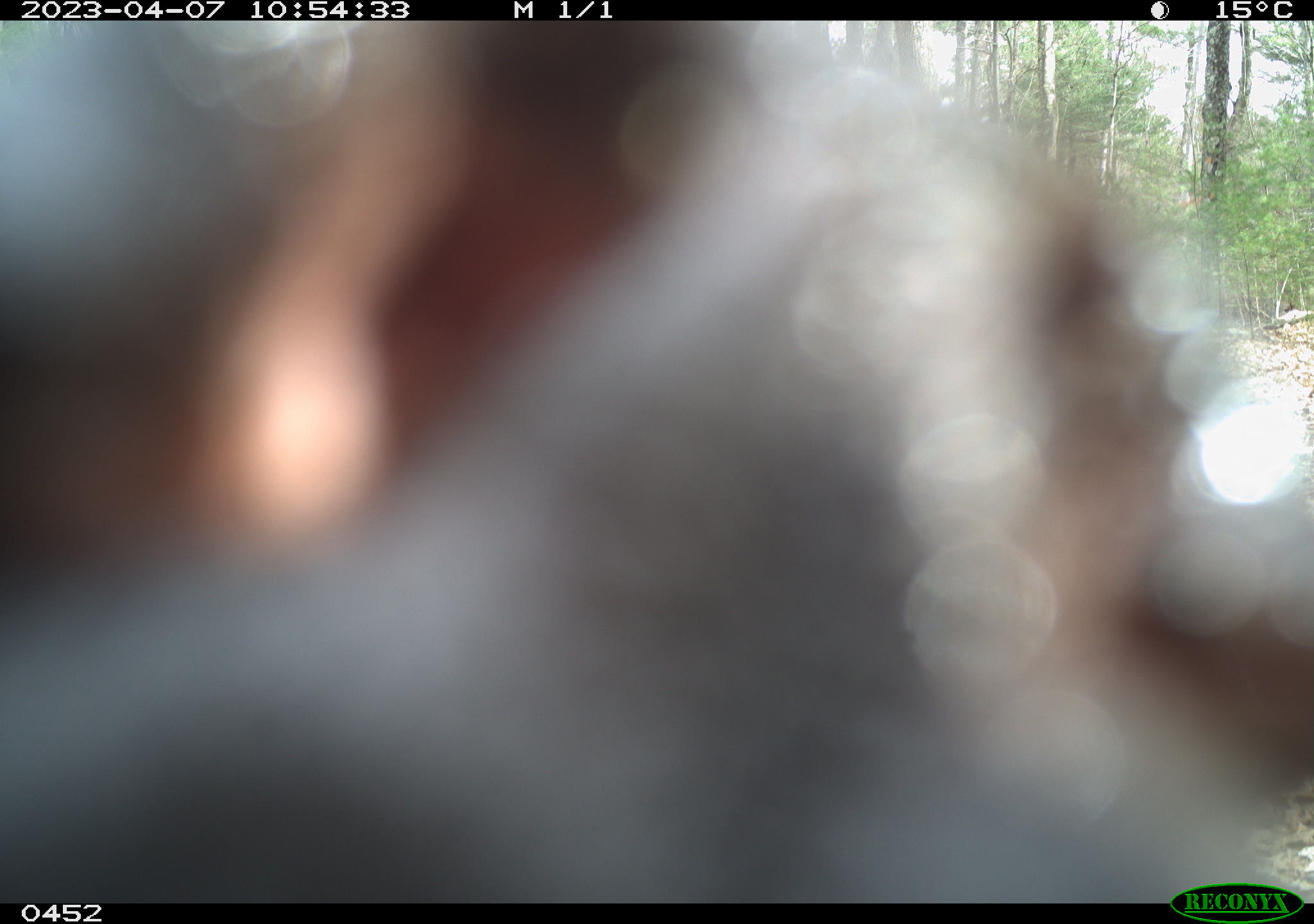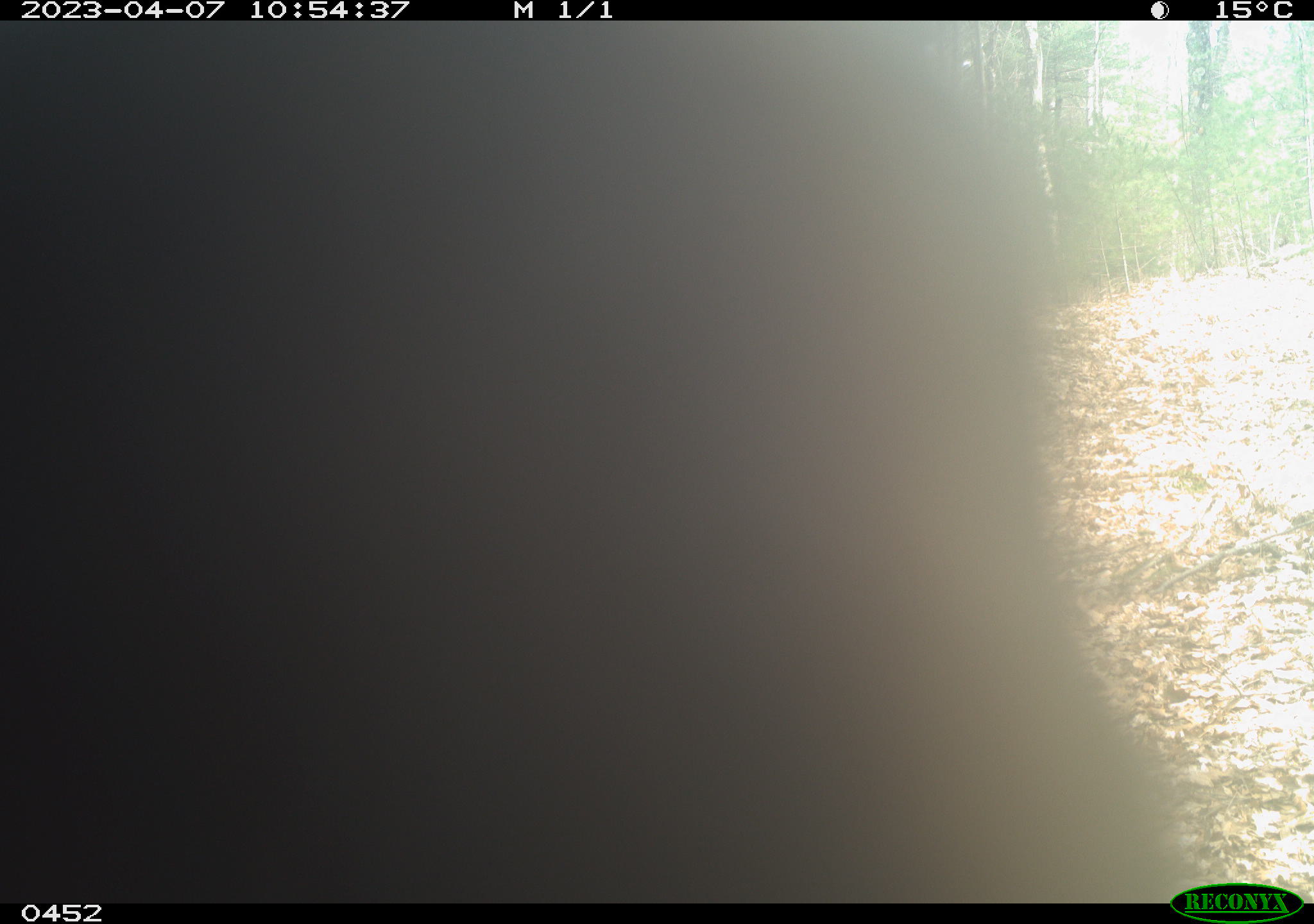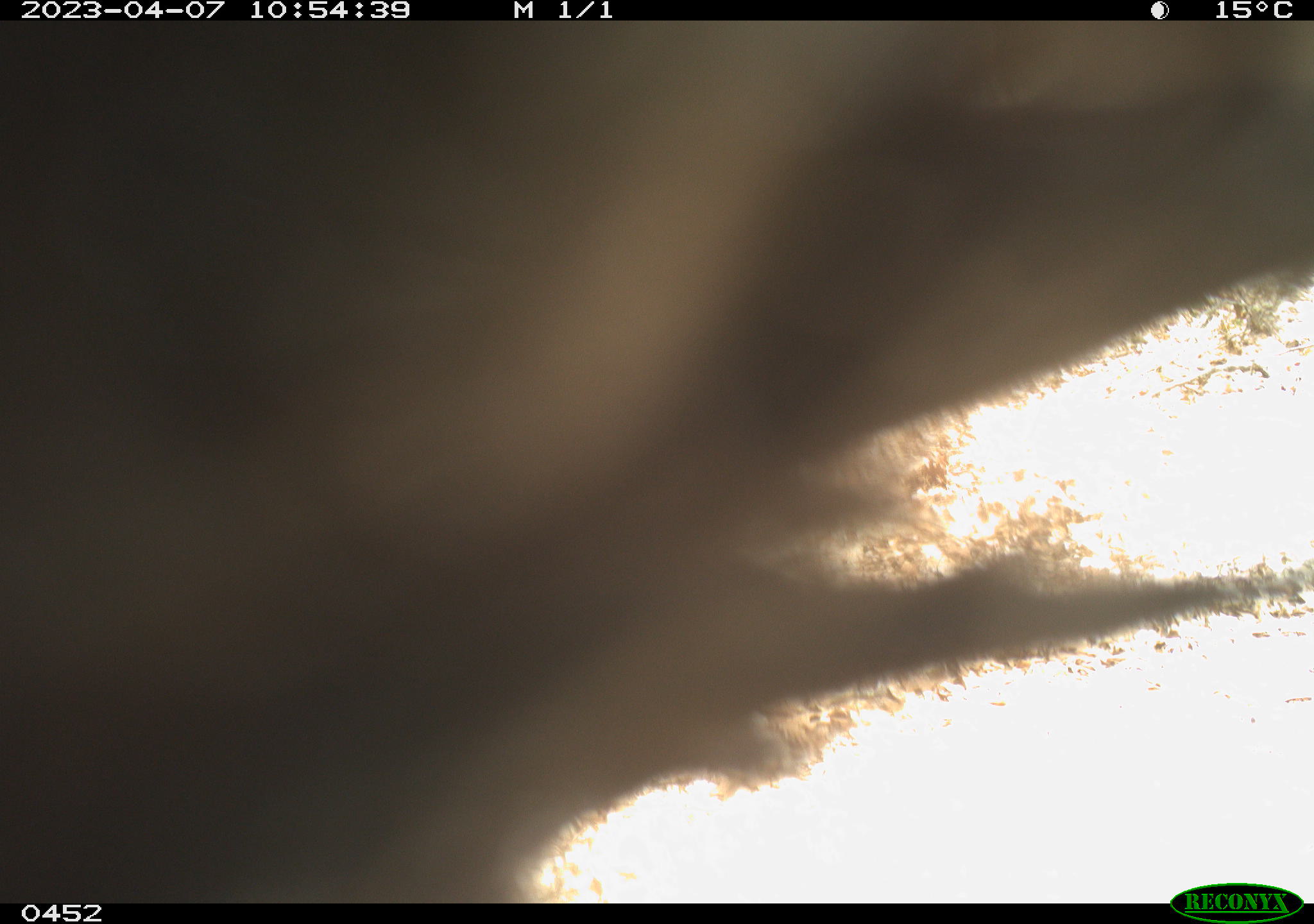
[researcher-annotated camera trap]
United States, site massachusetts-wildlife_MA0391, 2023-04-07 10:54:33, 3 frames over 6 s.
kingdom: Animalia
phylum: Chordata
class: Mammalia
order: Carnivora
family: Ursidae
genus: Ursus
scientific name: Ursus americanus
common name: black bear